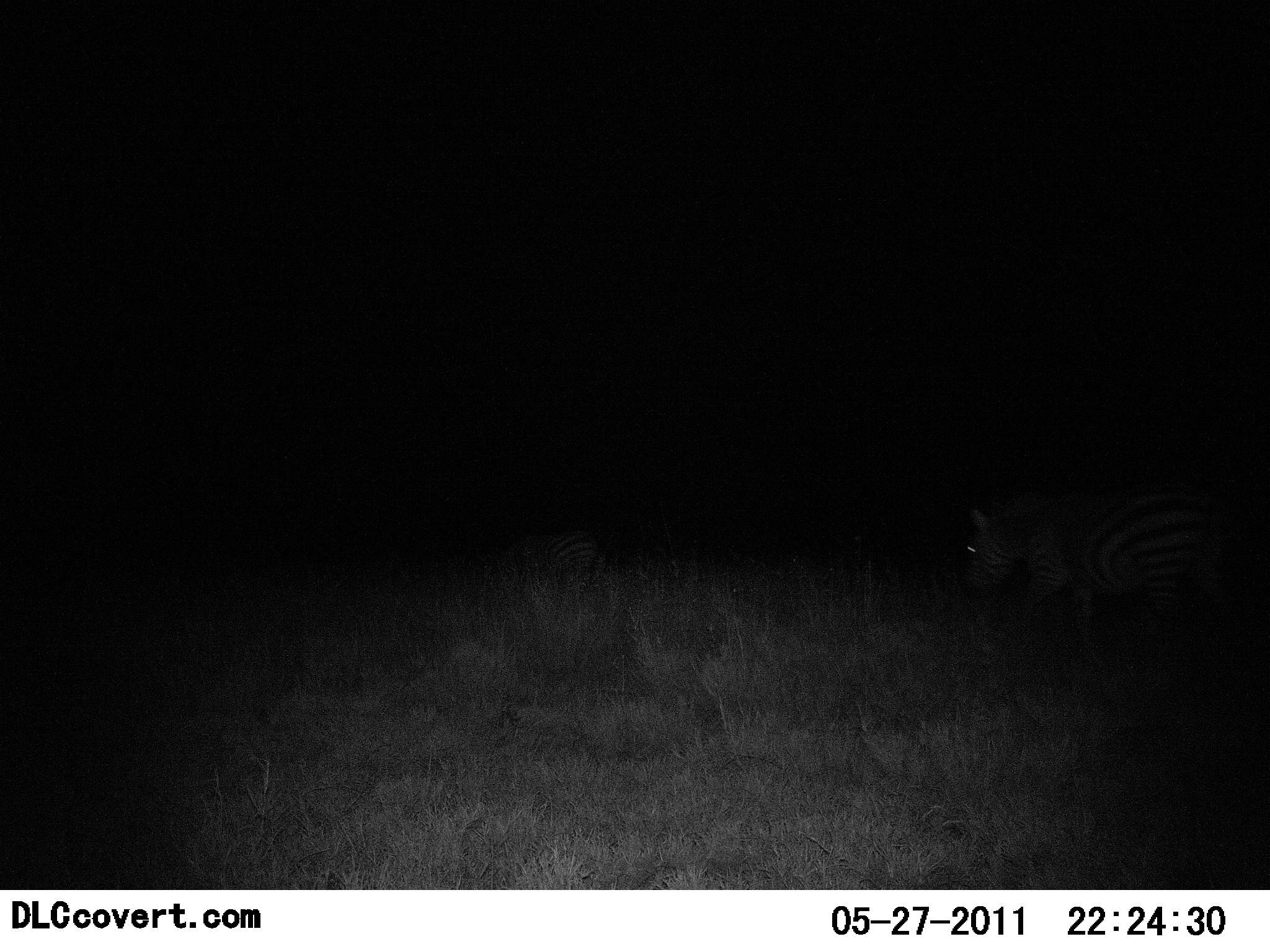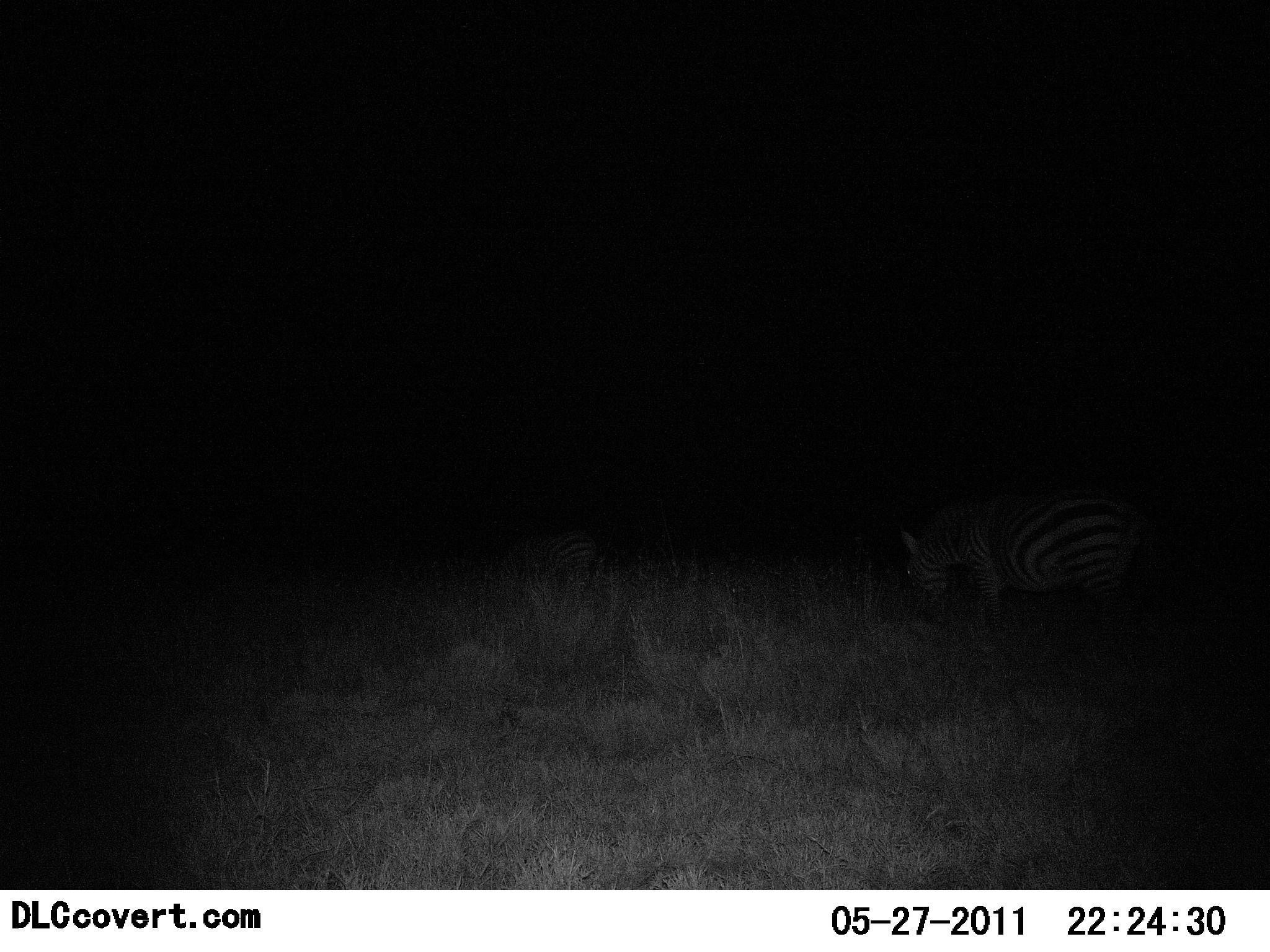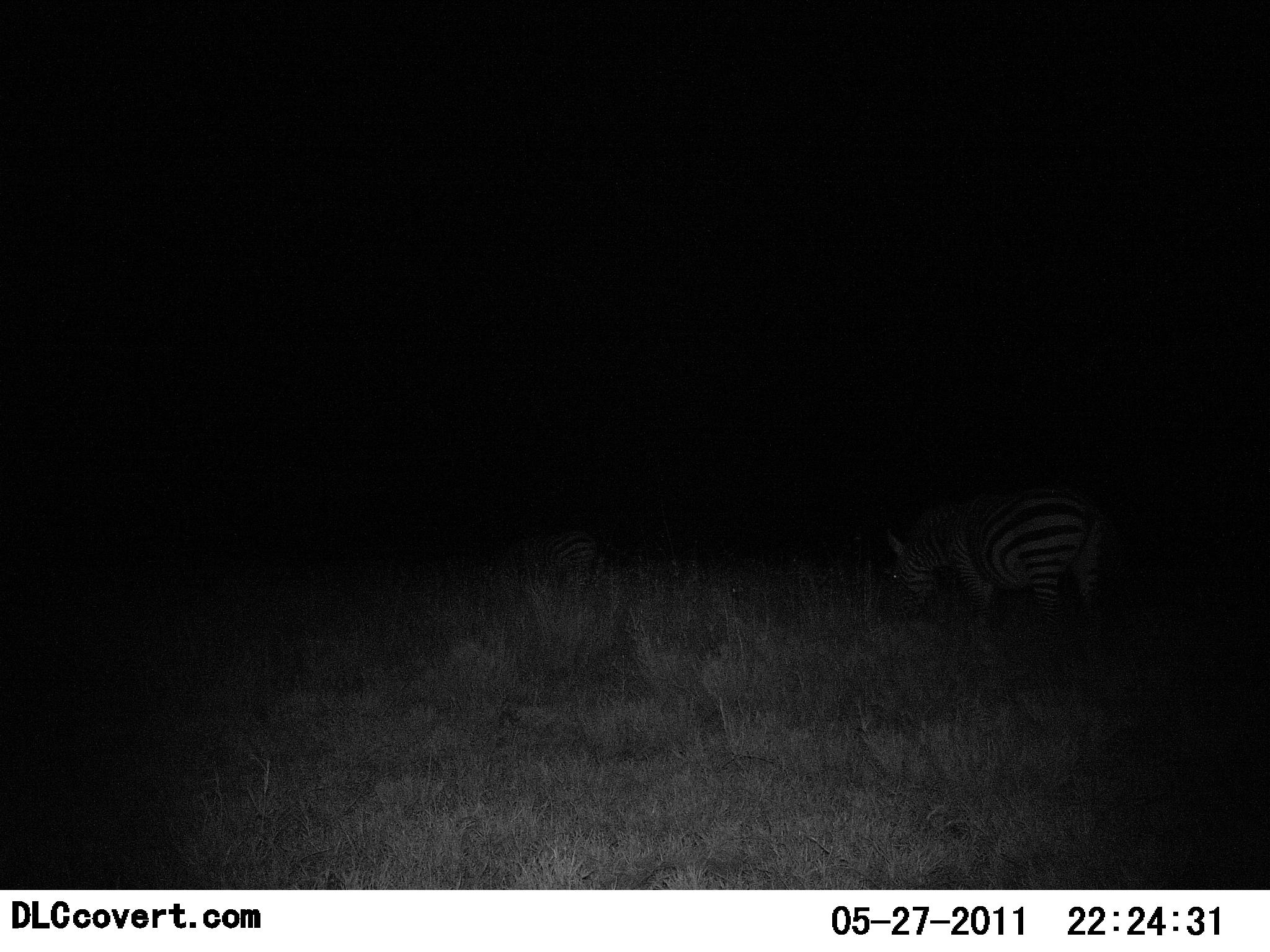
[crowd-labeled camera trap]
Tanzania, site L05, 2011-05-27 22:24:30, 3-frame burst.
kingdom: Animalia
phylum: Chordata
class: Mammalia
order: Perissodactyla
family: Equidae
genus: Equus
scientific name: Equus quagga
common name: plains zebra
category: zebra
Zebra (plains zebra) (Equus quagga), count 1. Behavior (volunteer vote fractions): standing 45%, resting 0%, moving 55%, interacting 0%. Young present (vote fraction): 0%. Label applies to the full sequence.